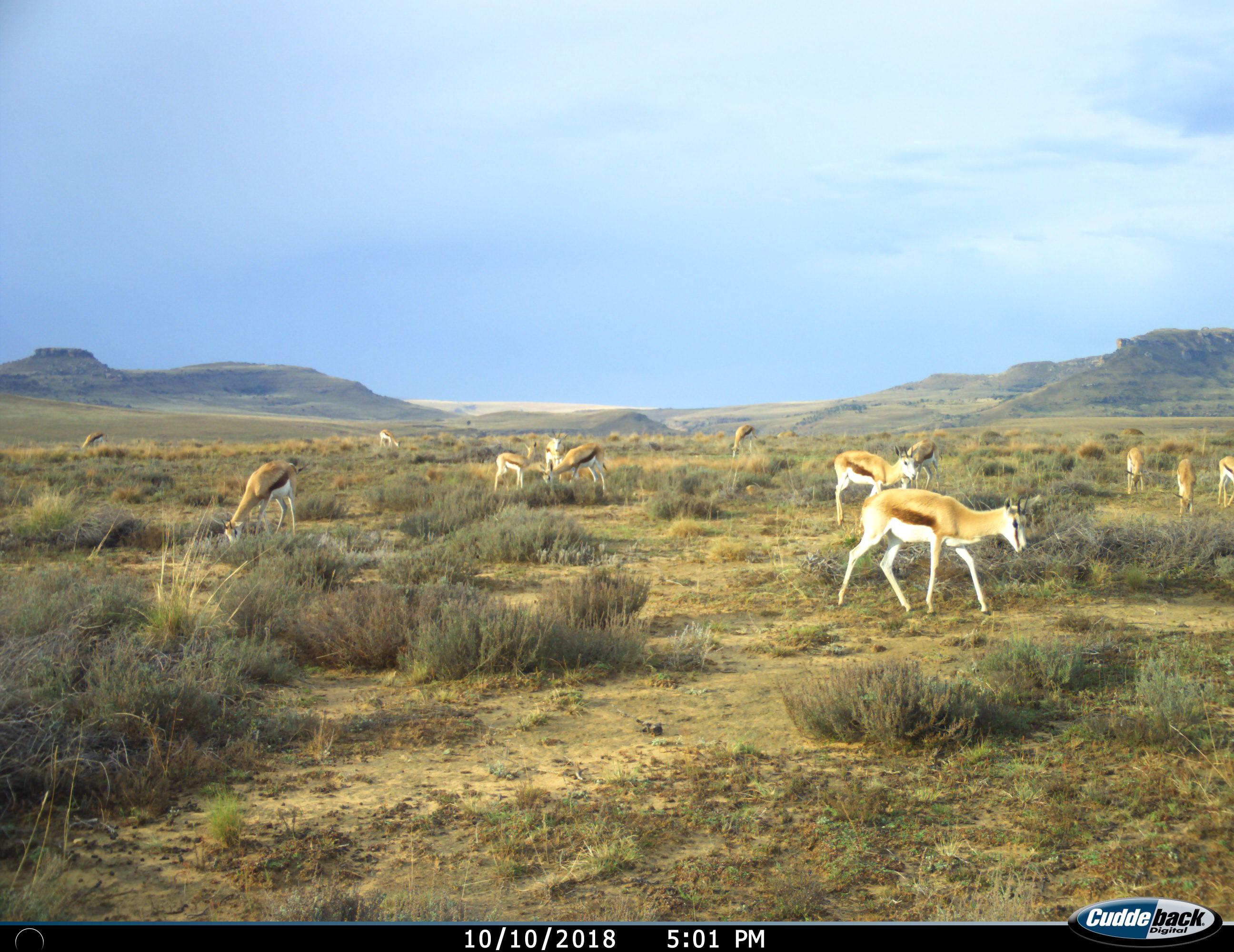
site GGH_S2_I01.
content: unidentified animal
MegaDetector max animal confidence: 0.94